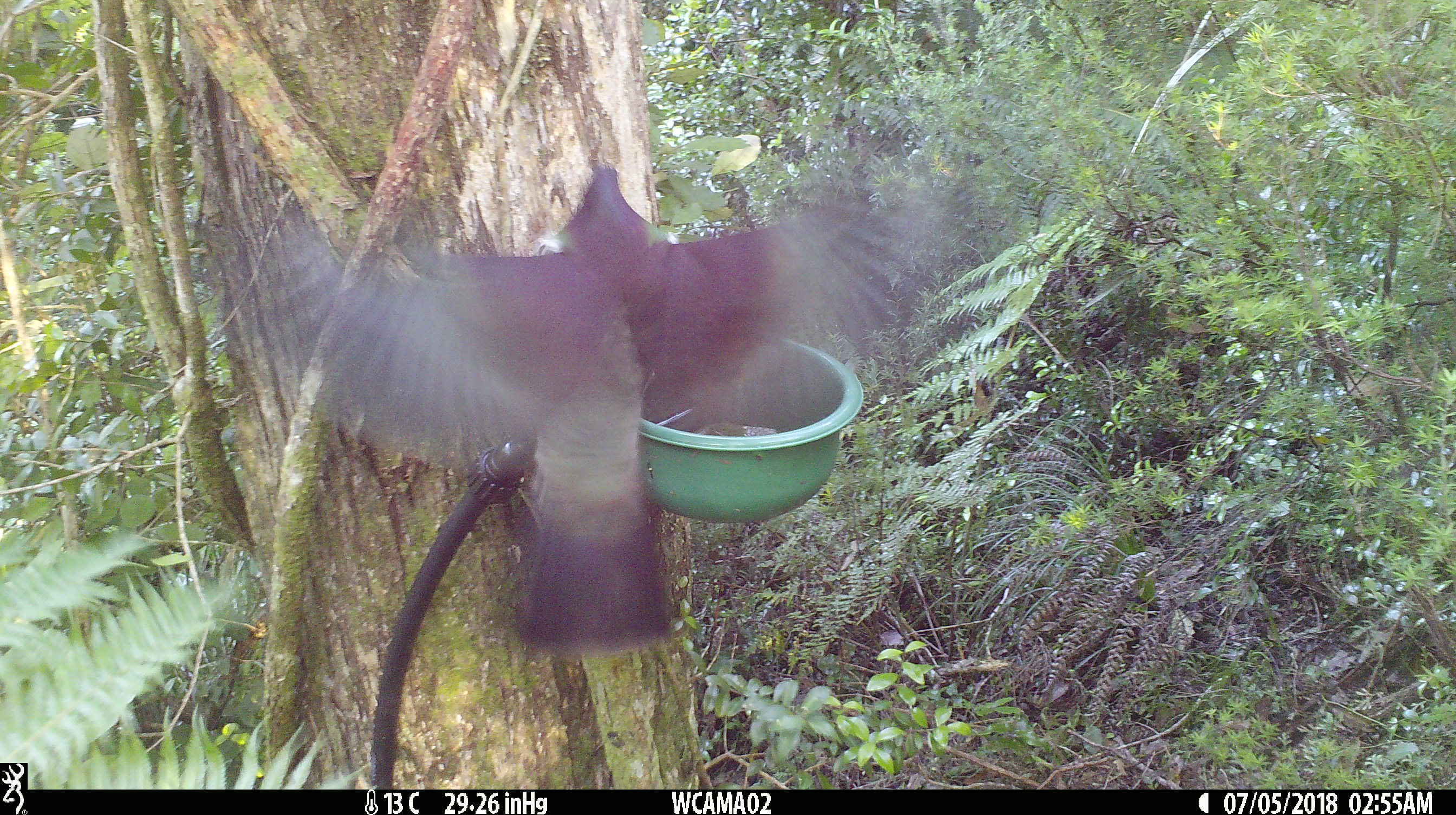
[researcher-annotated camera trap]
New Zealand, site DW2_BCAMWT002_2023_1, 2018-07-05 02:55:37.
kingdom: Animalia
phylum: Chordata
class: Aves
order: Columbiformes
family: Columbidae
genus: Hemiphaga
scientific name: Hemiphaga novaeseelandiae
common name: new zealand pigeon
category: kereru